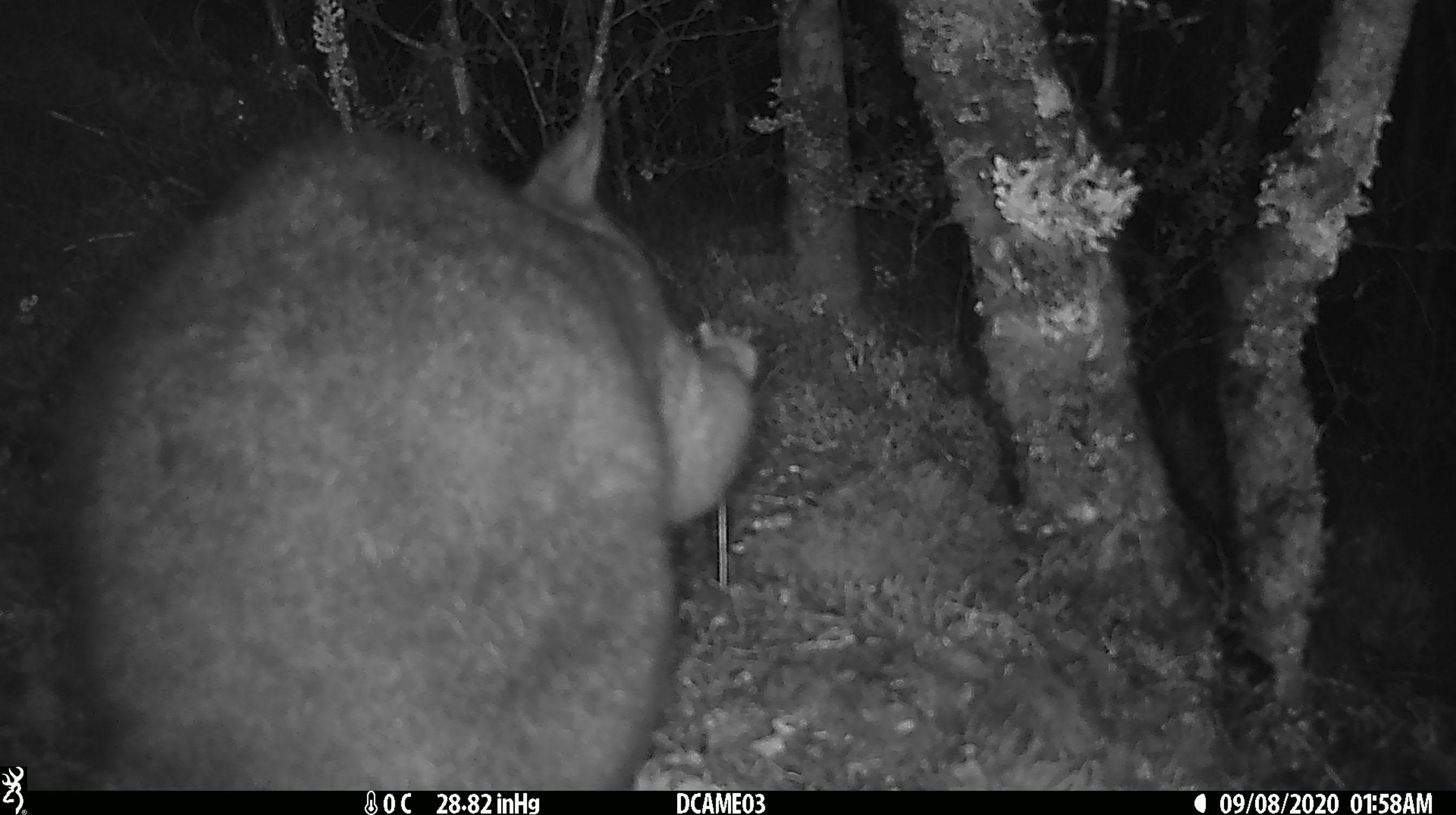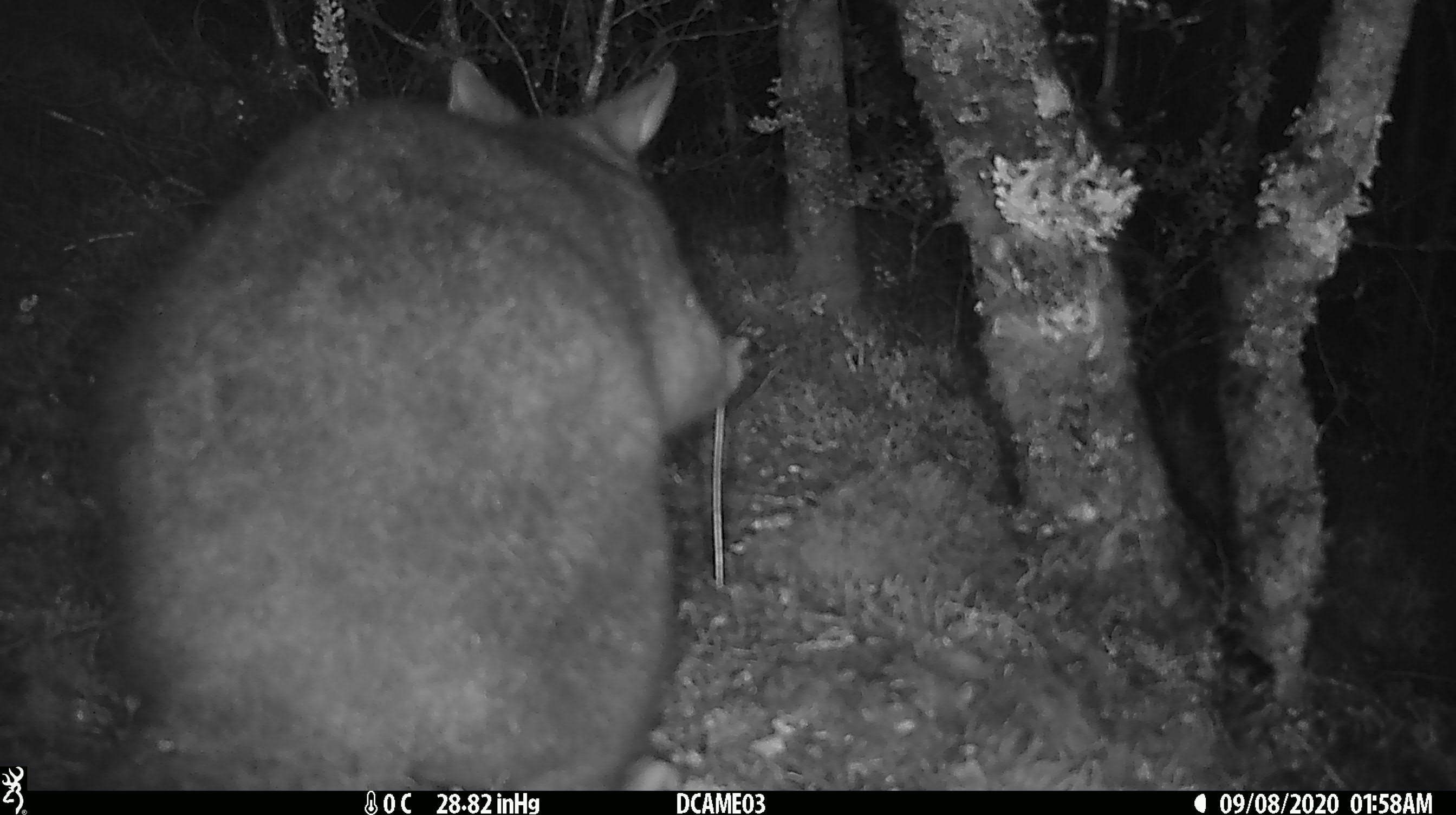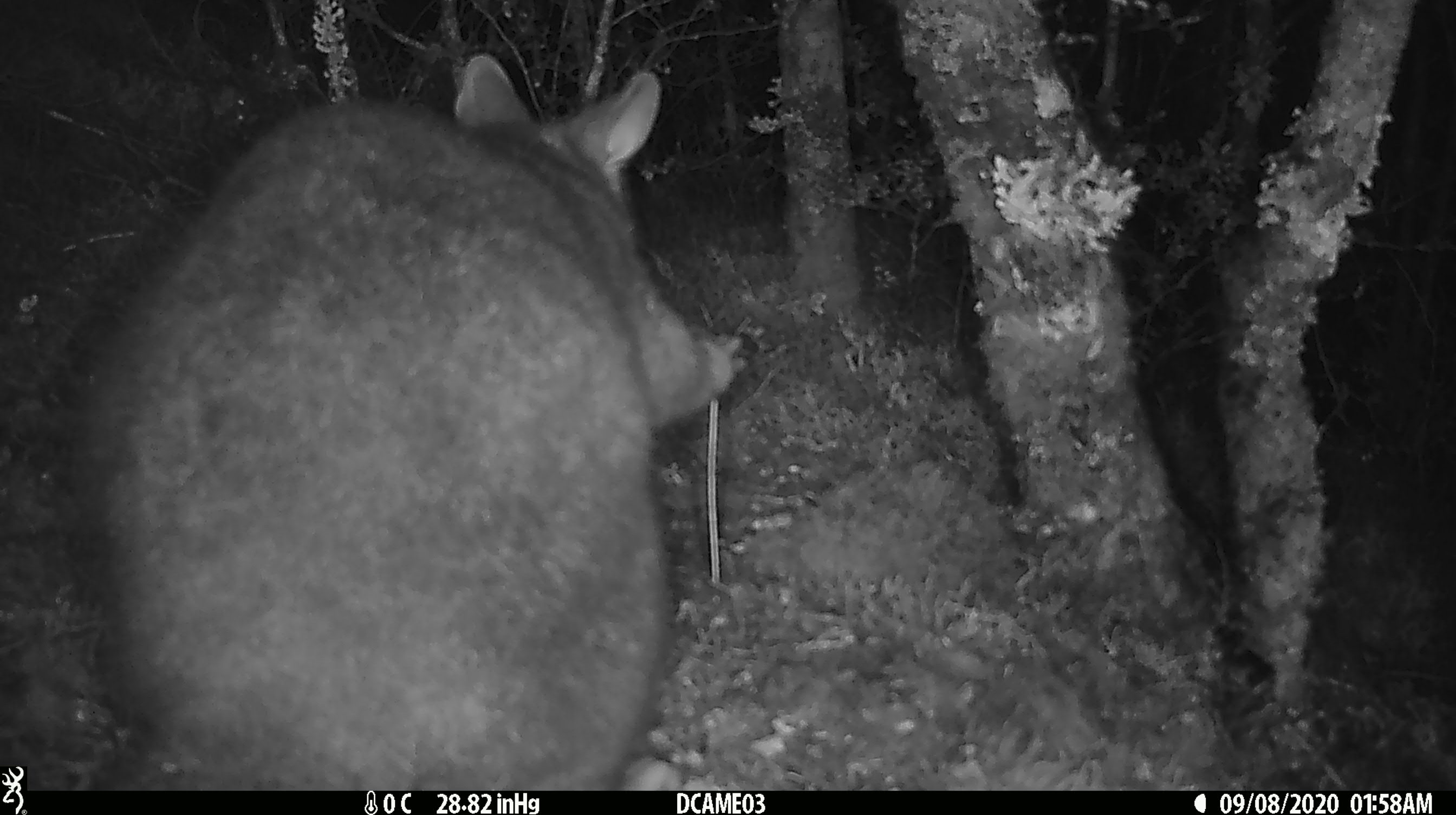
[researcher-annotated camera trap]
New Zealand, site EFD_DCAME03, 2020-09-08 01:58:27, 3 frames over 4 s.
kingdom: Animalia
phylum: Chordata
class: Mammalia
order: Diprotodontia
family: Phalangeridae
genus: Trichosurus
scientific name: Trichosurus vulpecula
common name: common brushtail possum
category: possum